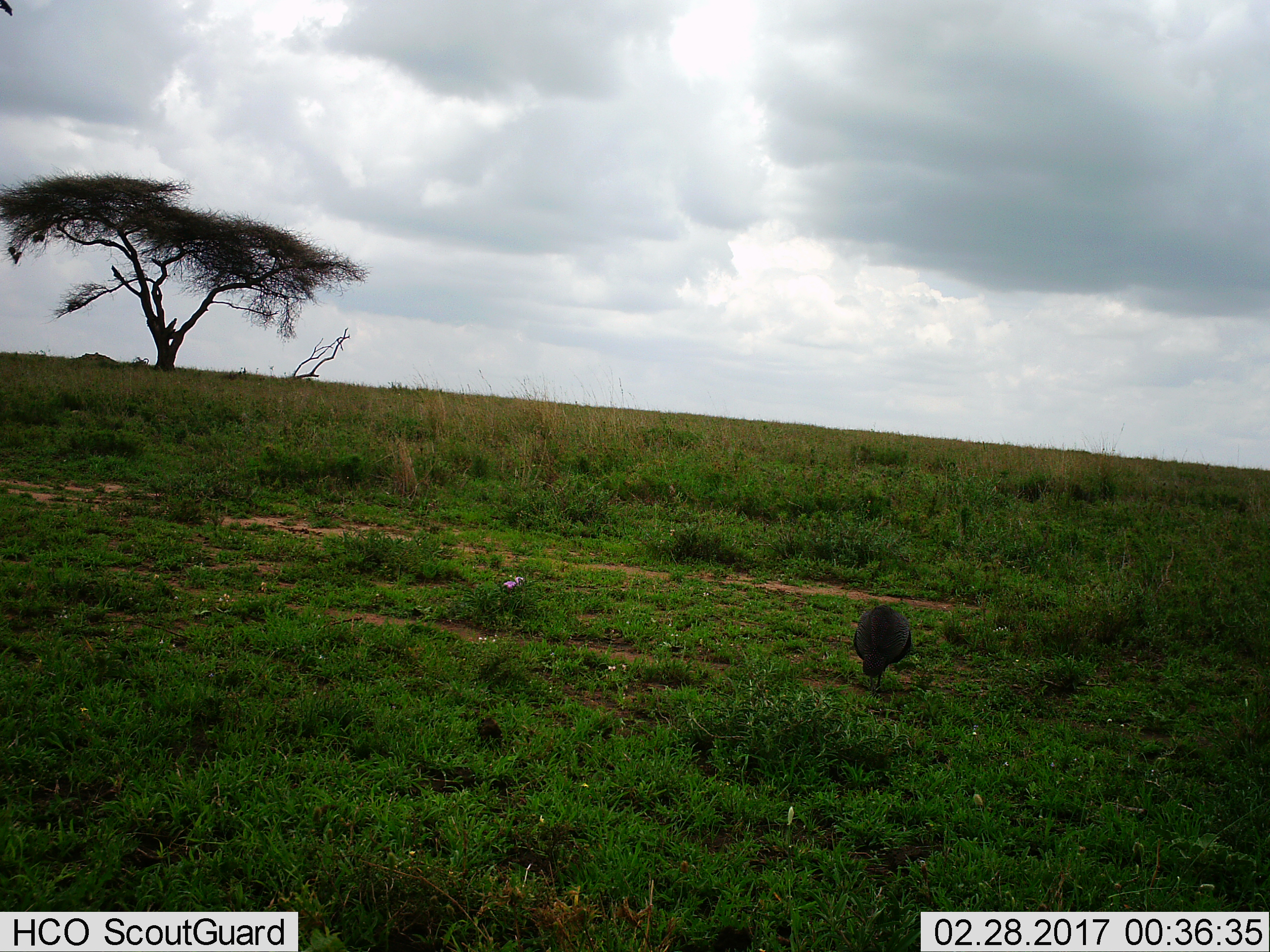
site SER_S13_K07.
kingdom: Animalia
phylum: Chordata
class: Aves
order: Galliformes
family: Numididae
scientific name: Numididae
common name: guineafowl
Guineafowl (Numididae), count 1. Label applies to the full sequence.